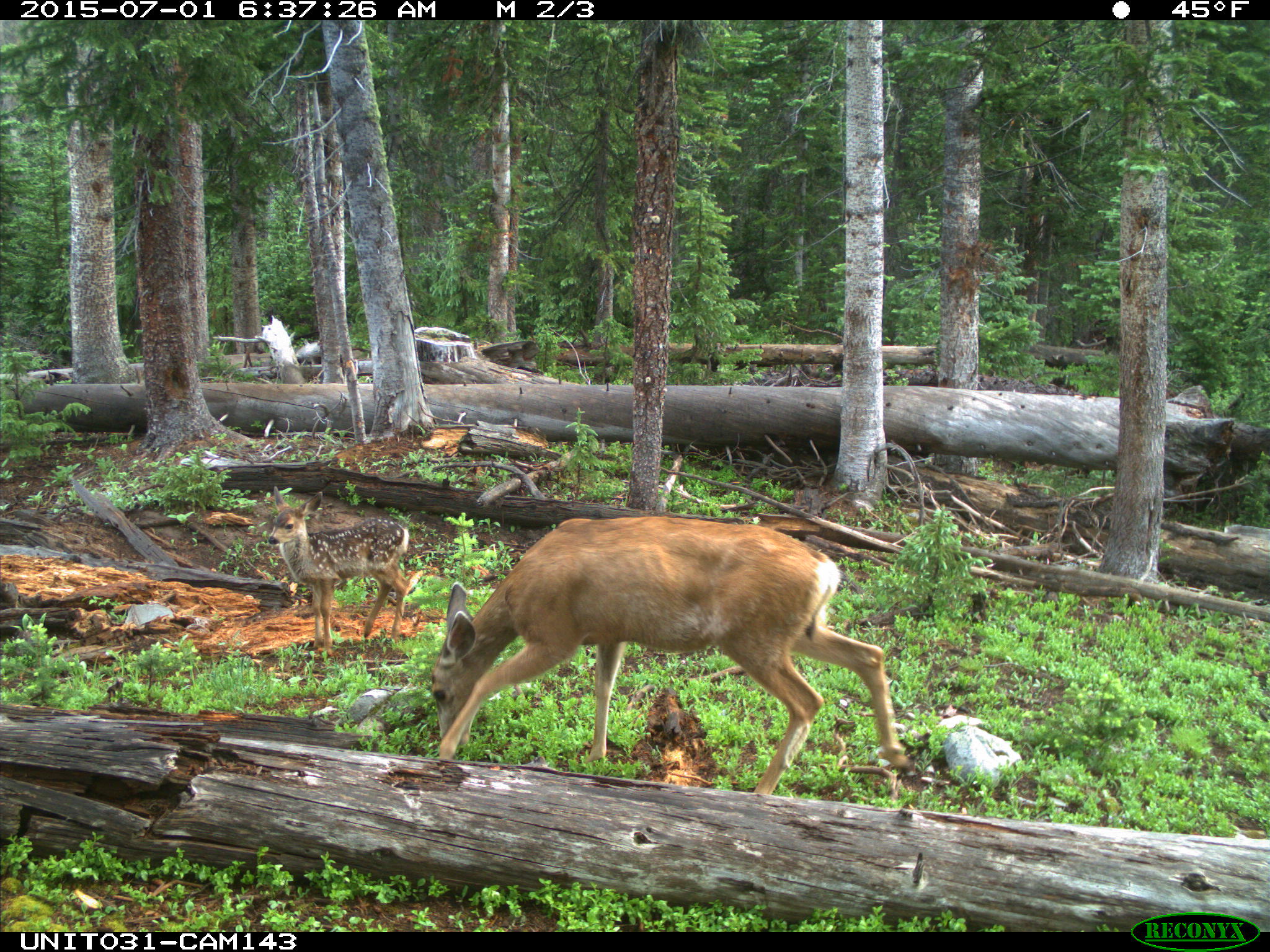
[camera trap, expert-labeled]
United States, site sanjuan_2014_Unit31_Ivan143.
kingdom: Animalia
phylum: Chordata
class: Mammalia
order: Artiodactyla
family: Cervidae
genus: Odocoileus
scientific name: Odocoileus hemionus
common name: mule deer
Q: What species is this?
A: Odocoileus hemionus (mule deer).